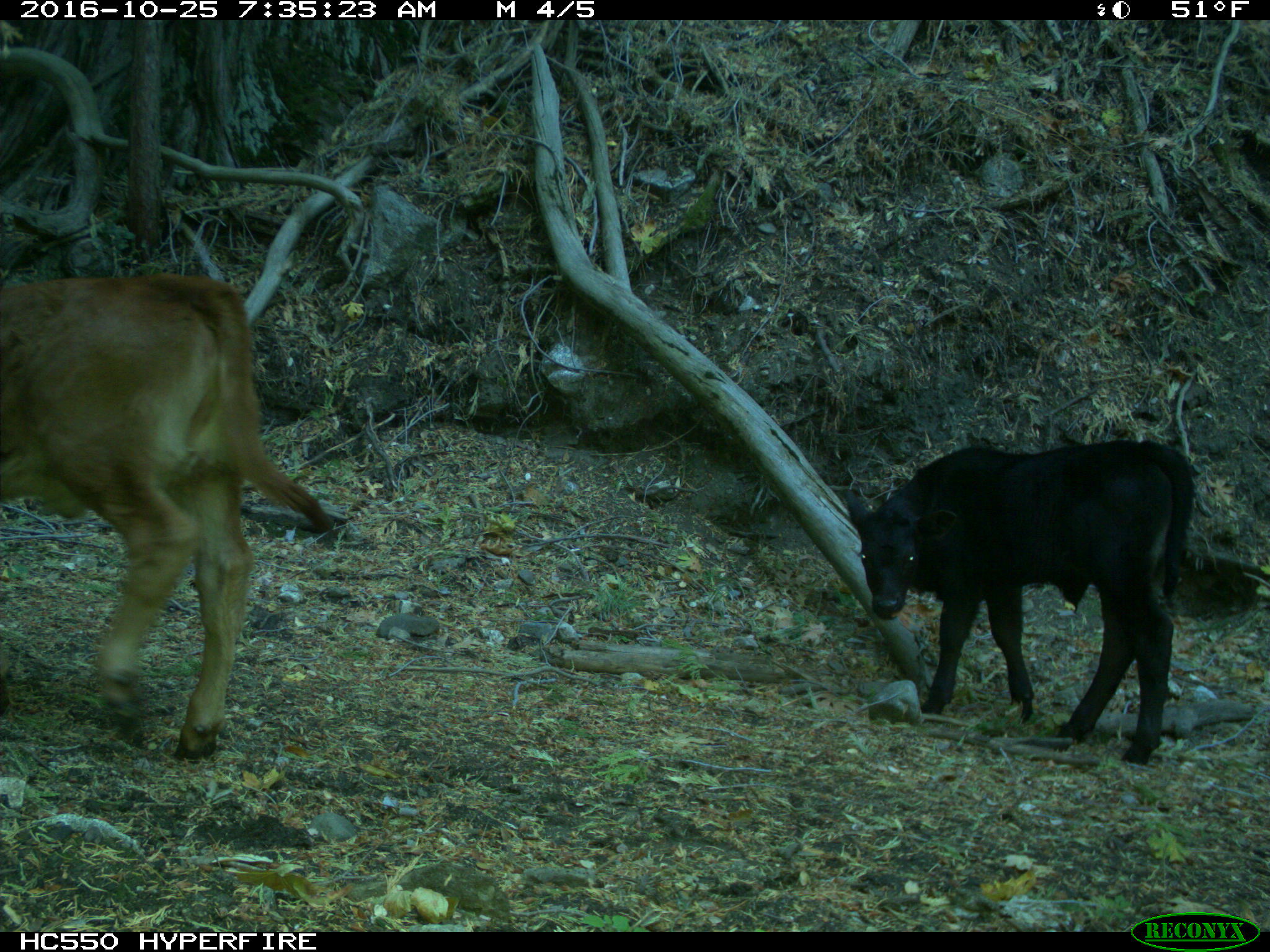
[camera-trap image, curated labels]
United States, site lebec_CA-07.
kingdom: Animalia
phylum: Chordata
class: Mammalia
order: Artiodactyla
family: Bovidae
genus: Bos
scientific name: Bos taurus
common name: domestic cow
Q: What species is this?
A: Bos taurus (domestic cow).